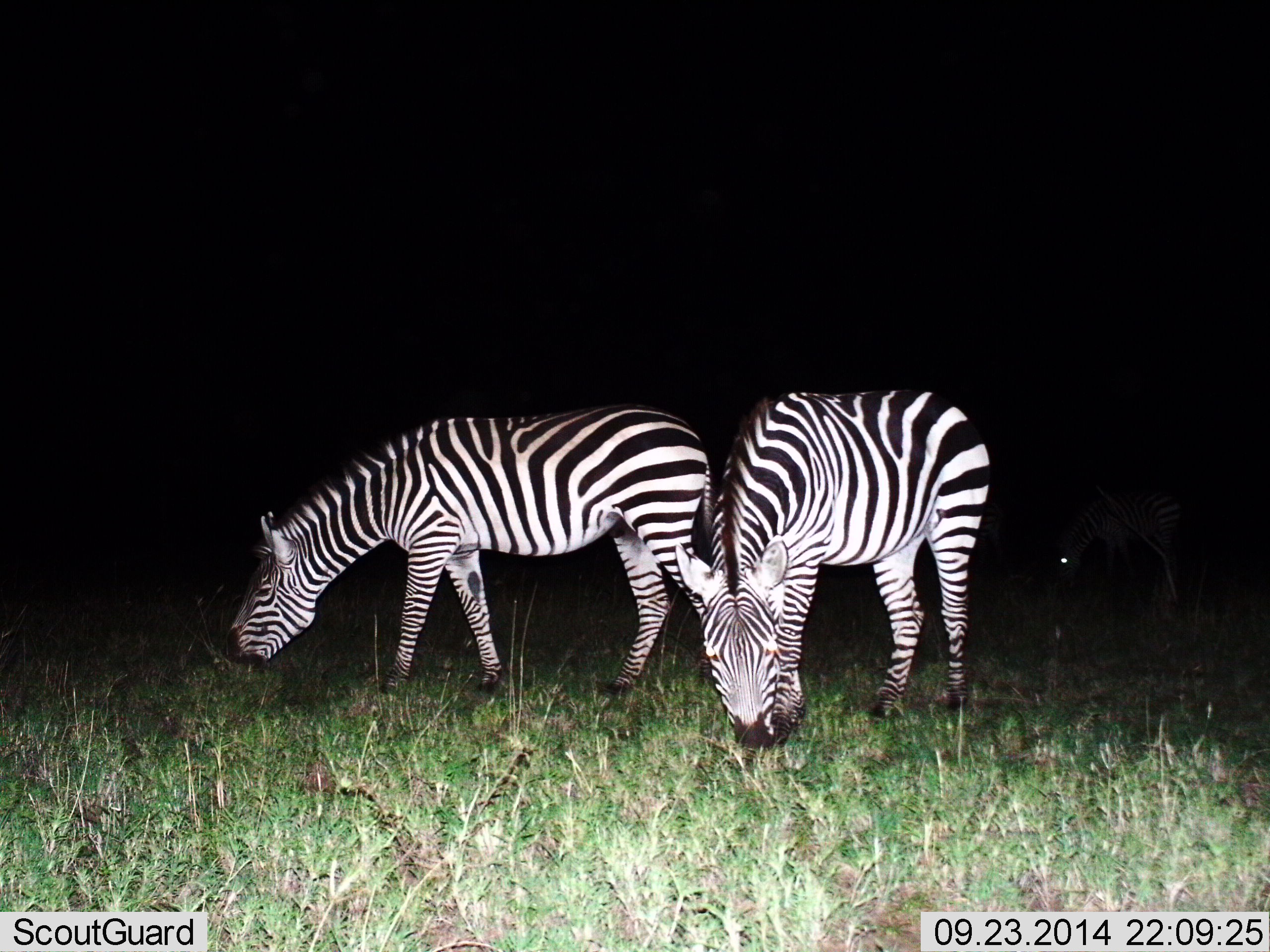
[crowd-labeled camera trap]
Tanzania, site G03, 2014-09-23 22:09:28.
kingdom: Animalia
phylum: Chordata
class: Mammalia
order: Perissodactyla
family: Equidae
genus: Equus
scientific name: Equus quagga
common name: plains zebra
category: zebra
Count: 3.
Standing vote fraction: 20%.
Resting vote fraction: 0%.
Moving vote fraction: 0%.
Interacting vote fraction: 0%.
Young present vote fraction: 0%.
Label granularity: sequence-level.